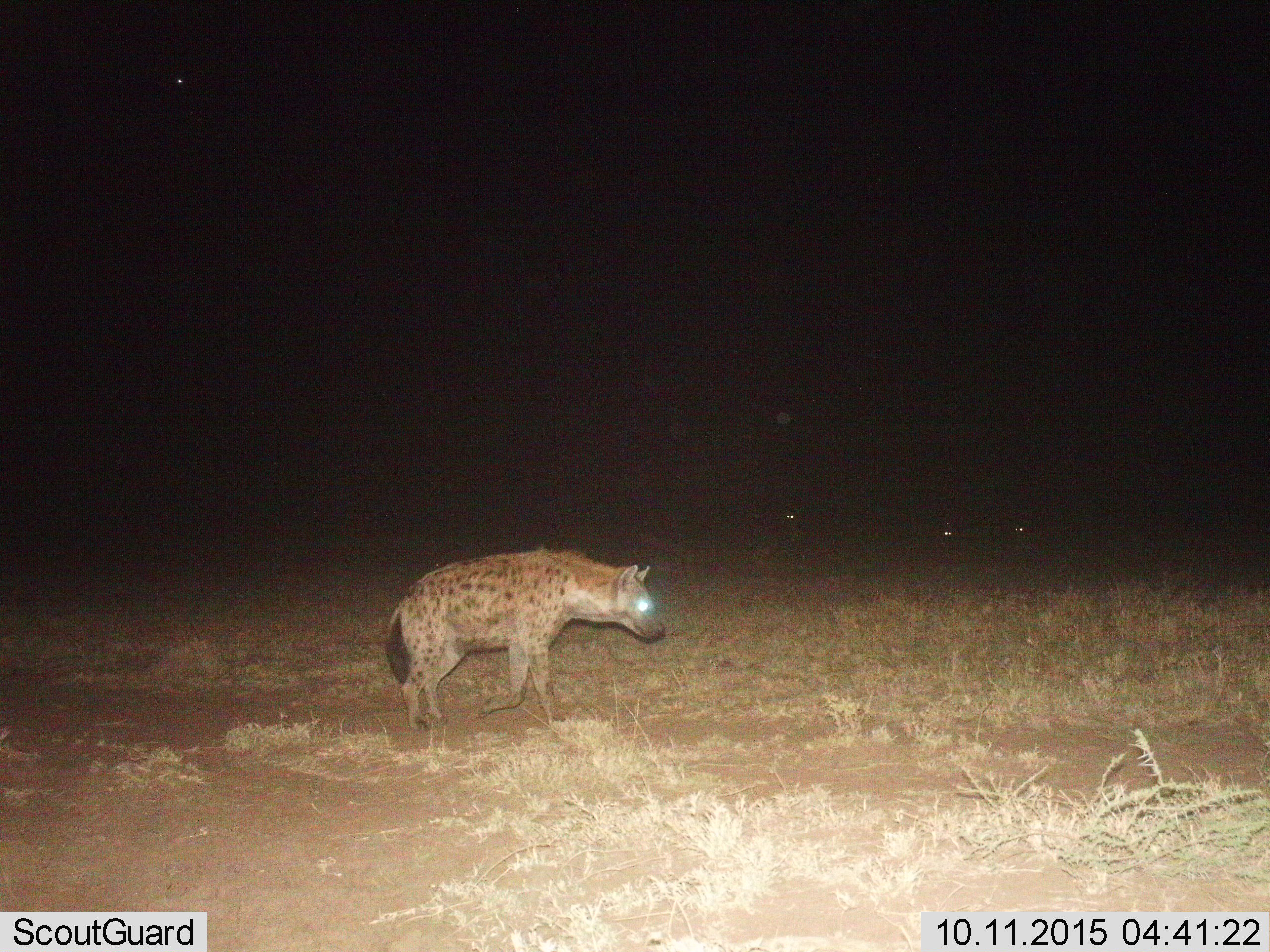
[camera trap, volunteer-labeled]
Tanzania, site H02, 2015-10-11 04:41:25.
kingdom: Animalia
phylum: Chordata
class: Mammalia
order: Carnivora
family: Hyaenidae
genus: Crocuta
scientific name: Crocuta crocuta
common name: spotted hyena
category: hyenaspotted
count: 1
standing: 9%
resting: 18%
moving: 91%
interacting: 0%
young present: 0%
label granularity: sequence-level